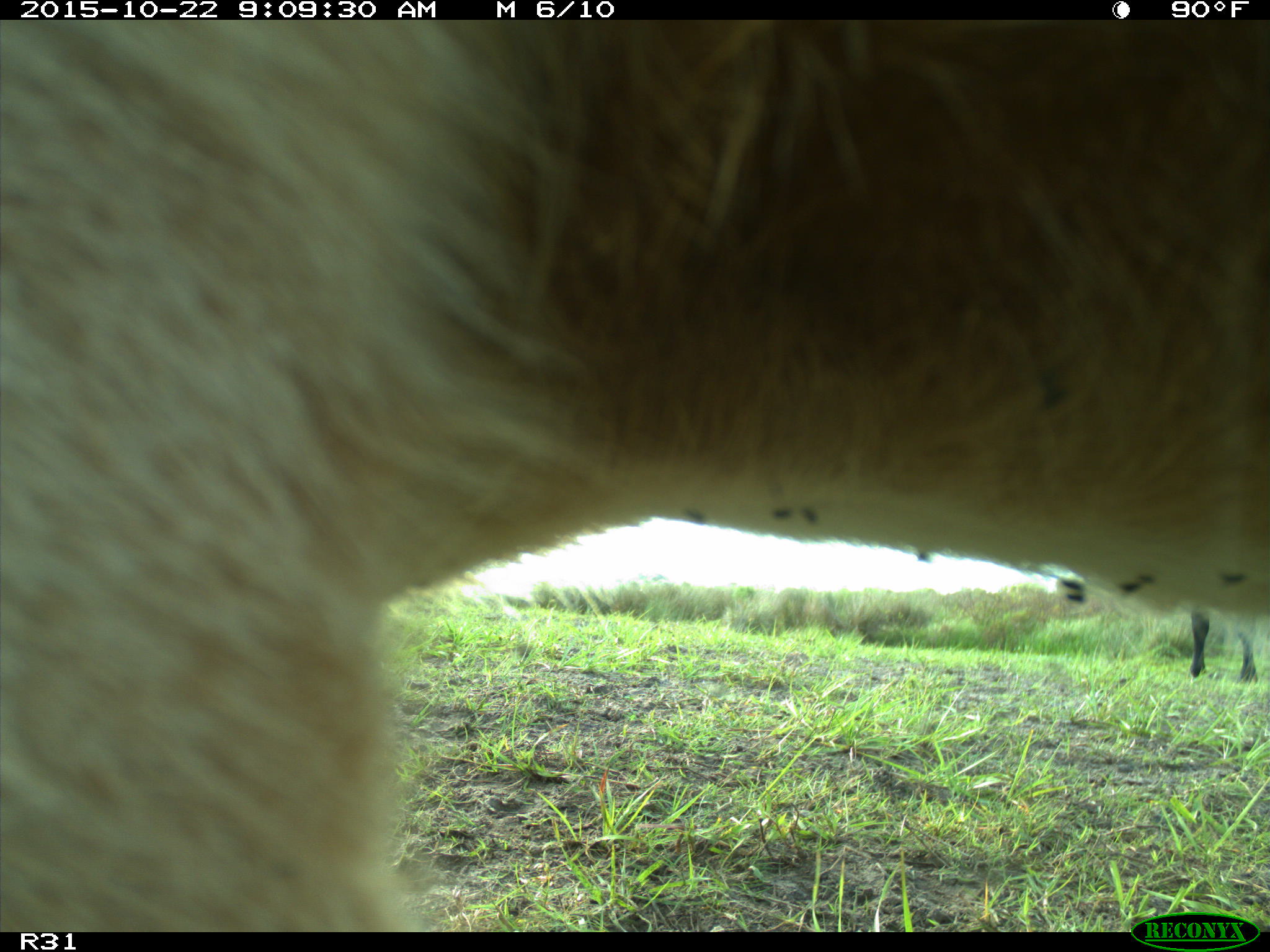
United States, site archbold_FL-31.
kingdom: Animalia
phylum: Chordata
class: Mammalia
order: Artiodactyla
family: Bovidae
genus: Bos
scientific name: Bos taurus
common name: domestic cow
Bos taurus (domestic cow).